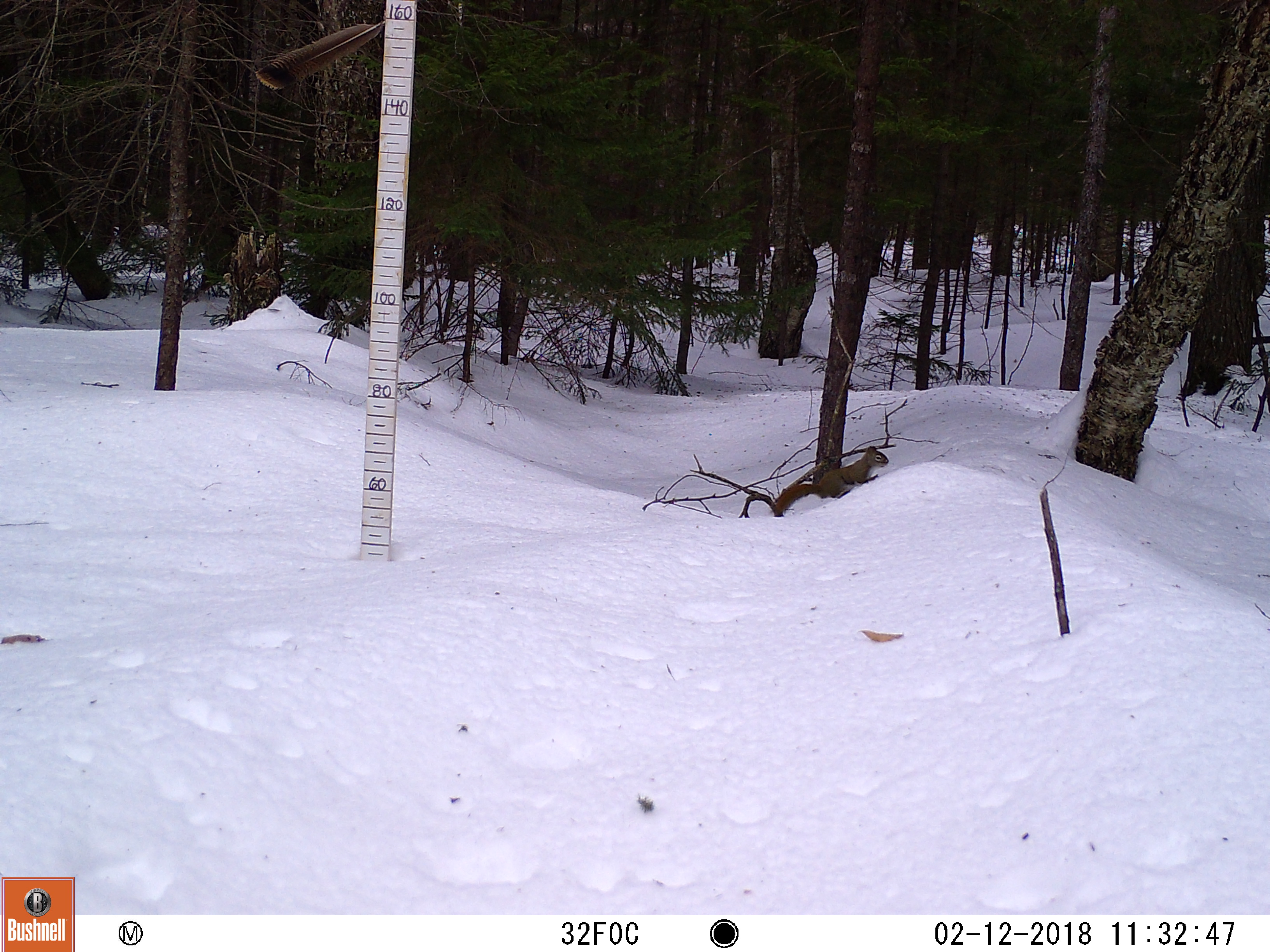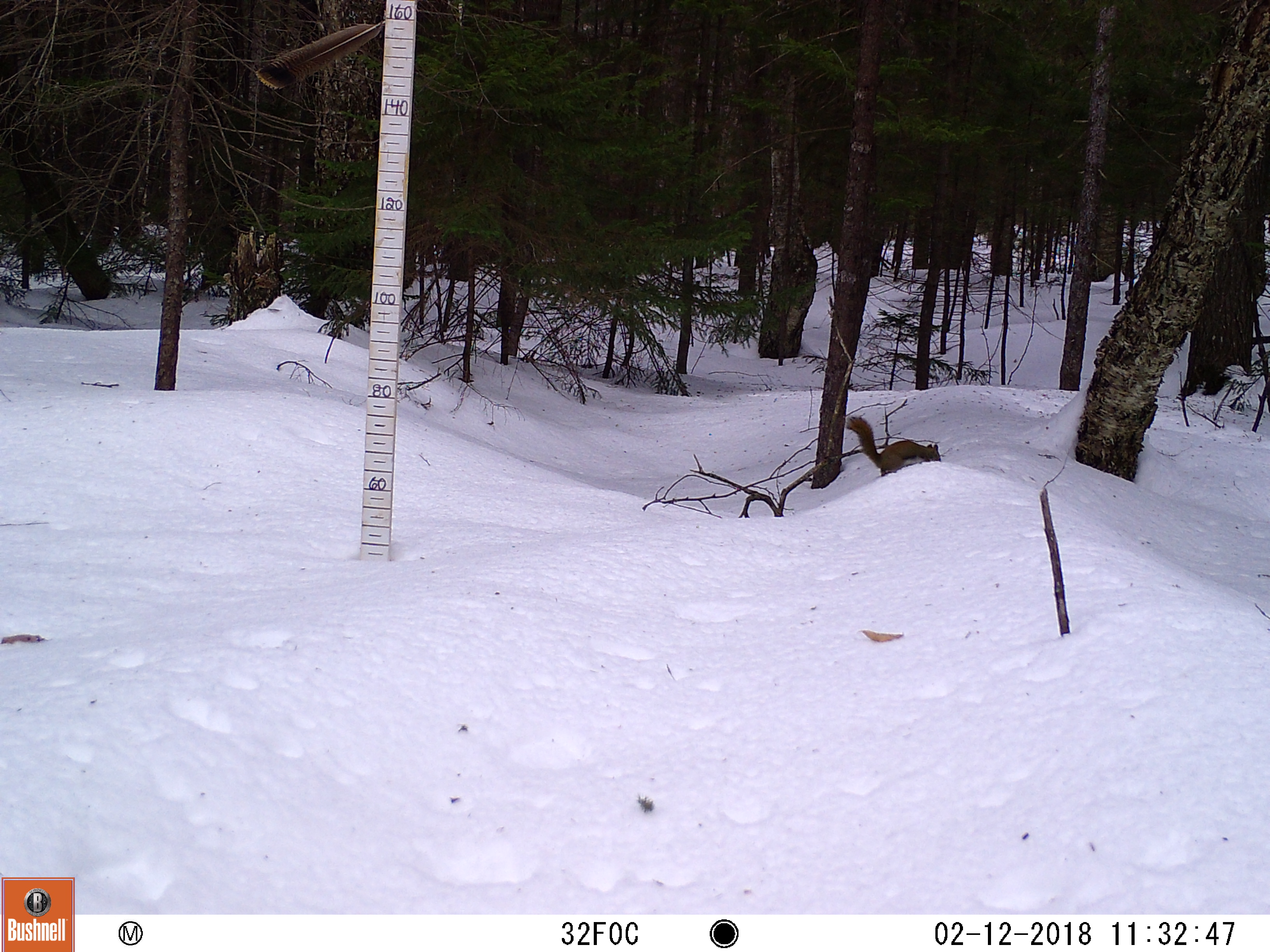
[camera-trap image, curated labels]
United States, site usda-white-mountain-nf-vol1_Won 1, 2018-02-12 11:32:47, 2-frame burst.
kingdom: Animalia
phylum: Chordata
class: Mammalia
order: Rodentia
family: Sciuridae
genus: Tamiasciurus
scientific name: Tamiasciurus hudsonicus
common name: red squirrel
Red squirrel (Tamiasciurus hudsonicus).